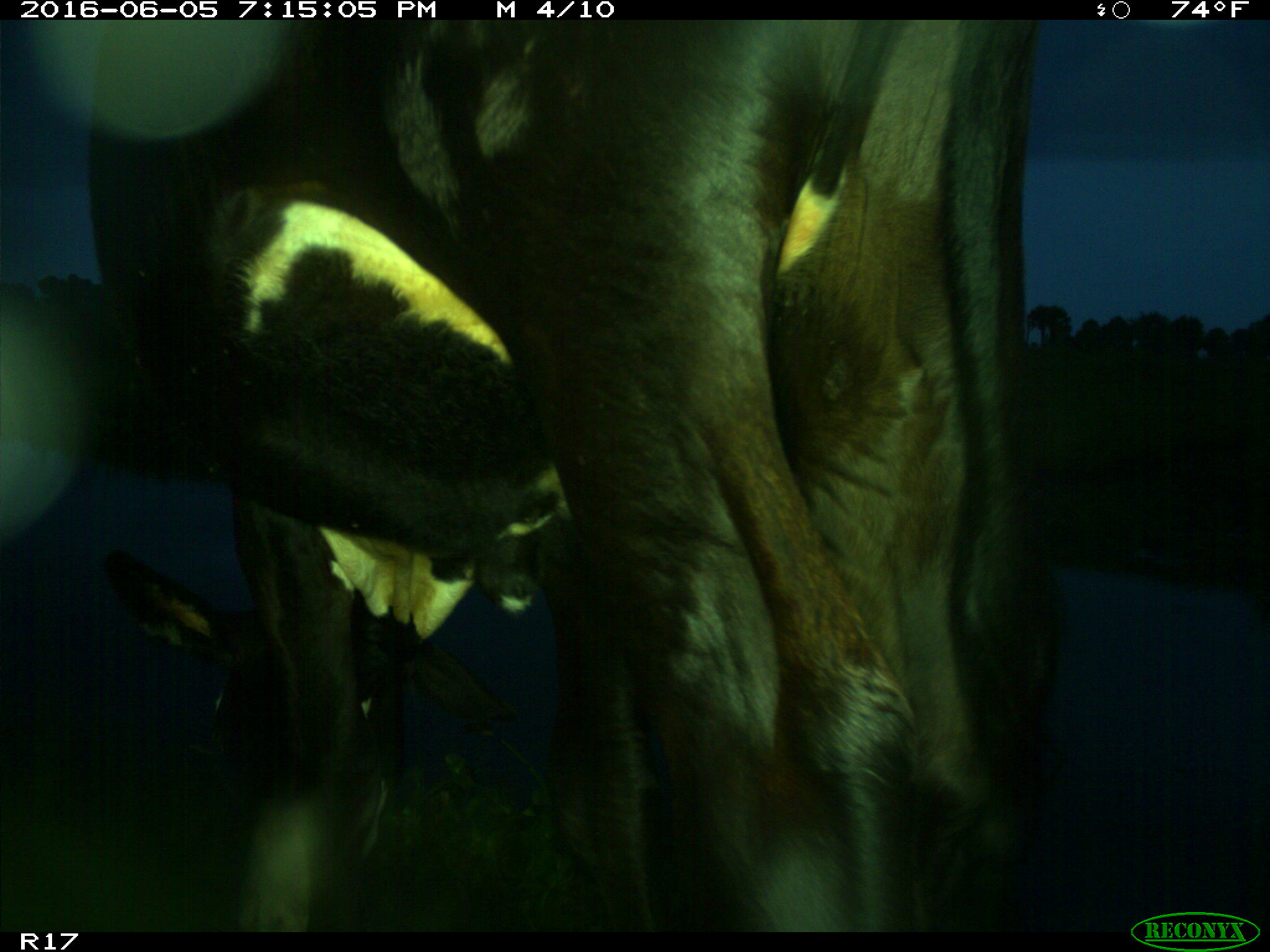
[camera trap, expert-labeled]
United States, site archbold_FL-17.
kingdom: Animalia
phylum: Chordata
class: Mammalia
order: Artiodactyla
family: Bovidae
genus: Bos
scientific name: Bos taurus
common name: domestic cow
Bos taurus (domestic cow).